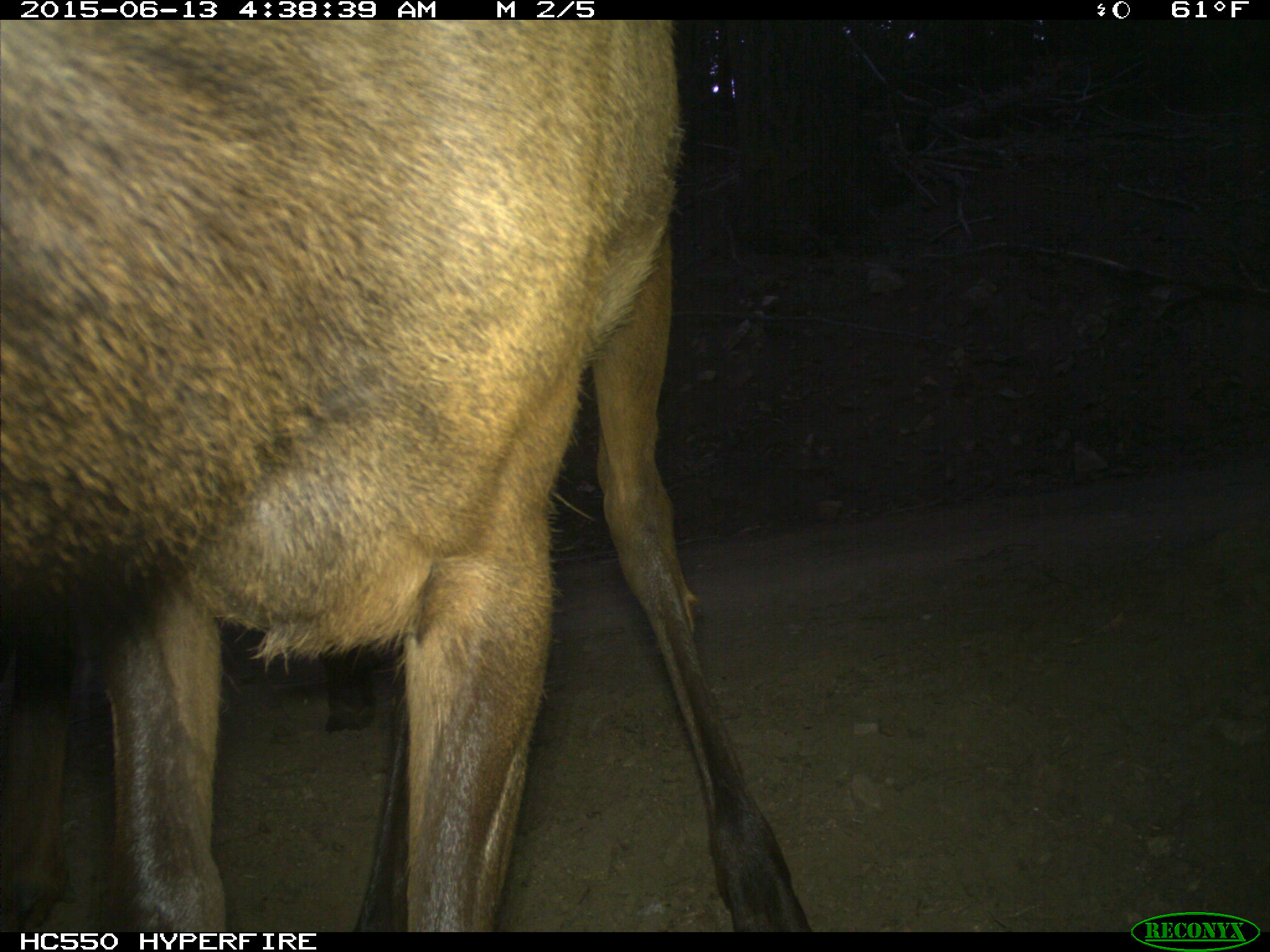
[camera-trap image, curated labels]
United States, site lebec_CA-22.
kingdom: Animalia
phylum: Chordata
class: Mammalia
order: Artiodactyla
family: Cervidae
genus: Cervus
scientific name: Cervus canadensis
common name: elk